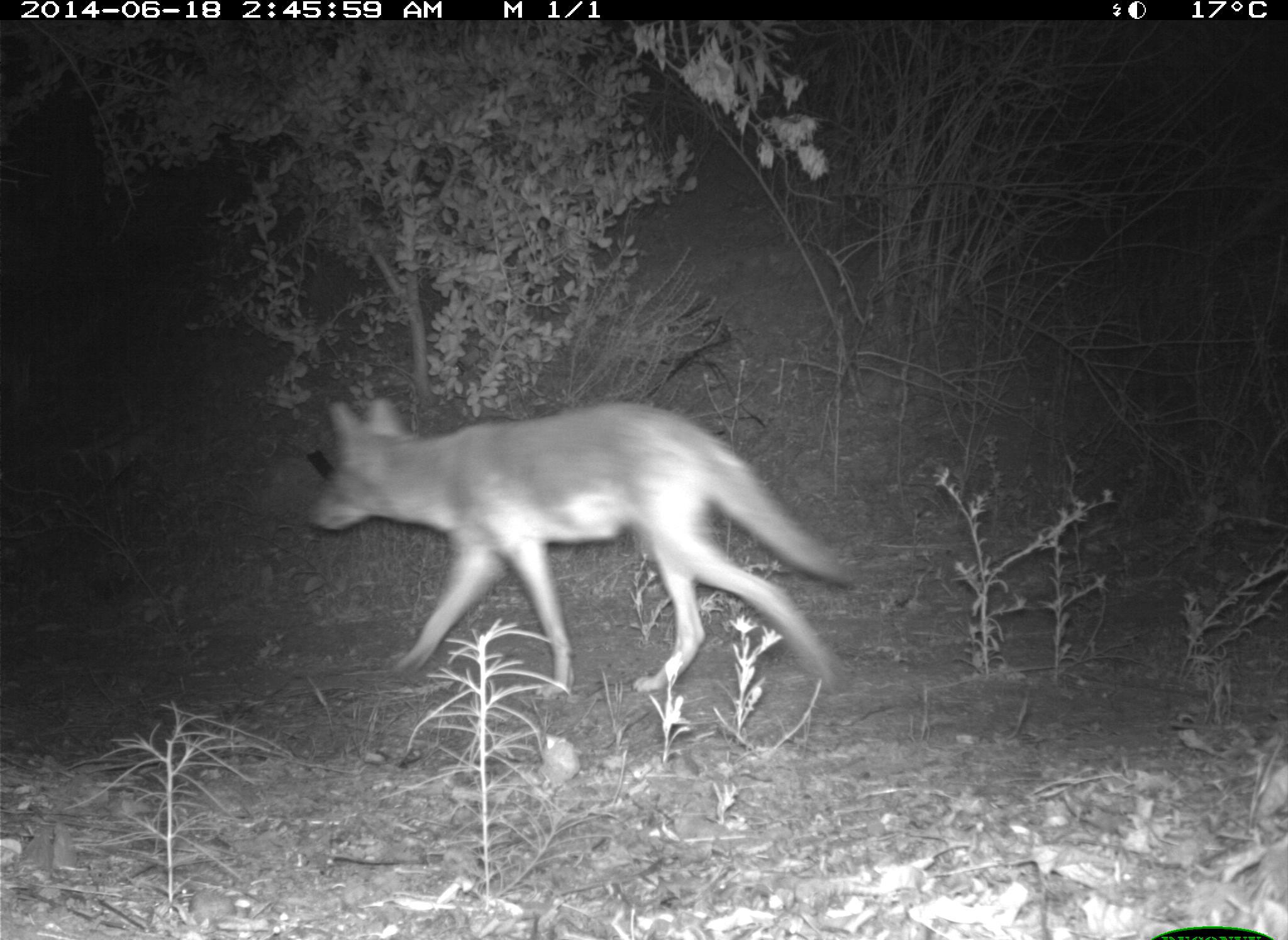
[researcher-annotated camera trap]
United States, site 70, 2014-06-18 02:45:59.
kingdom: Animalia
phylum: Chordata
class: Mammalia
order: Carnivora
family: Canidae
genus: Canis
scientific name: Canis latrans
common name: coyote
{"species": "coyote (Canis latrans)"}